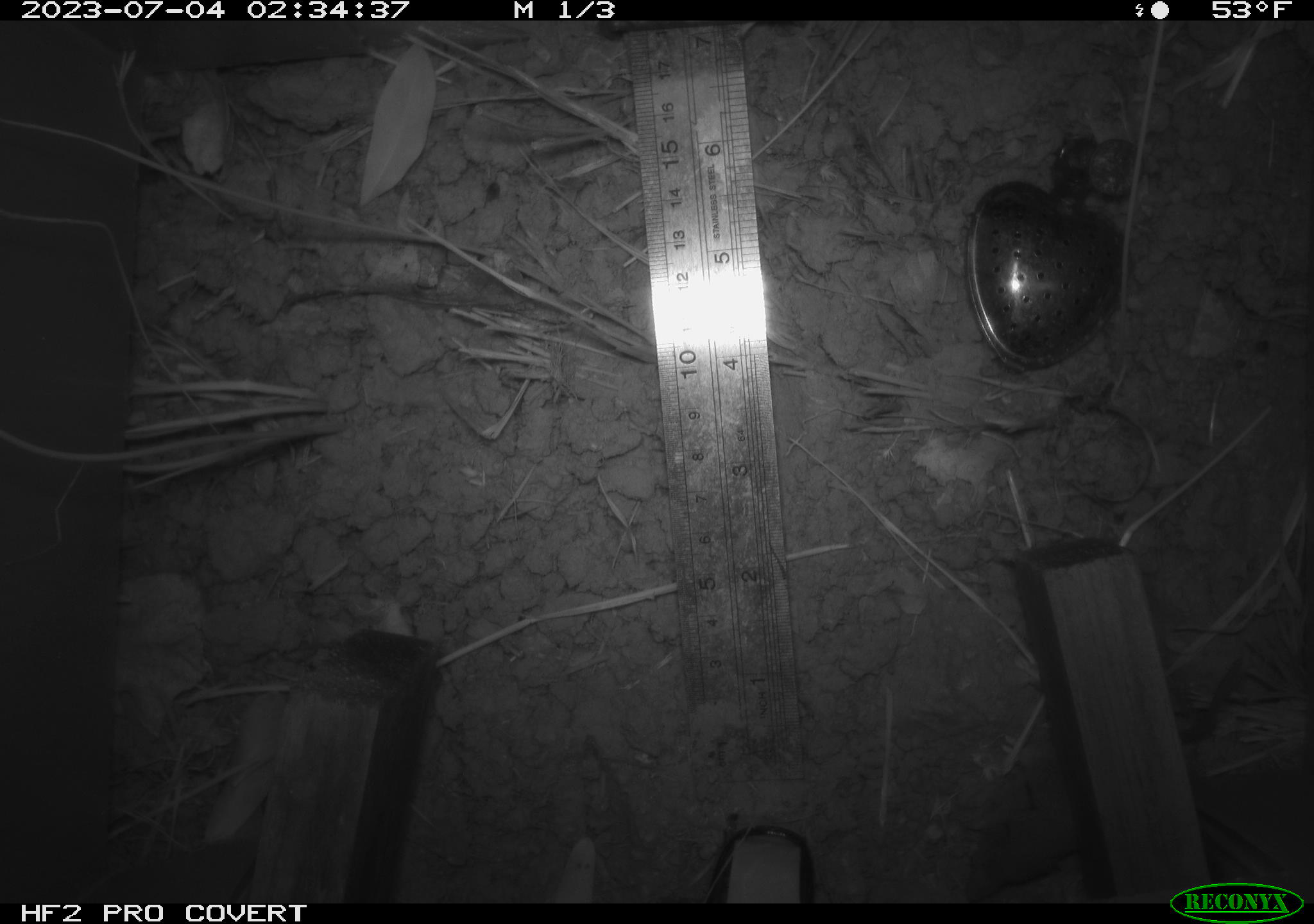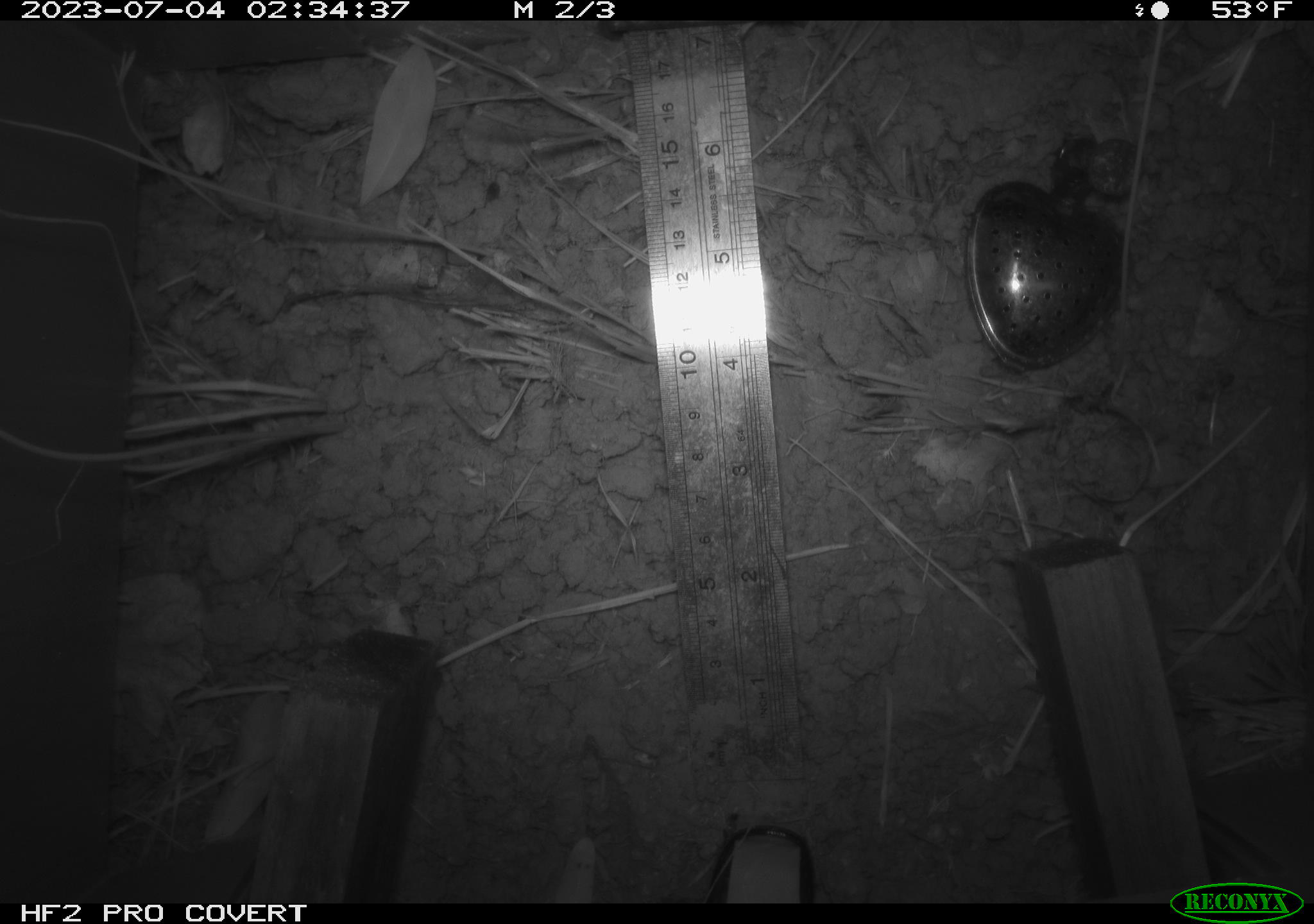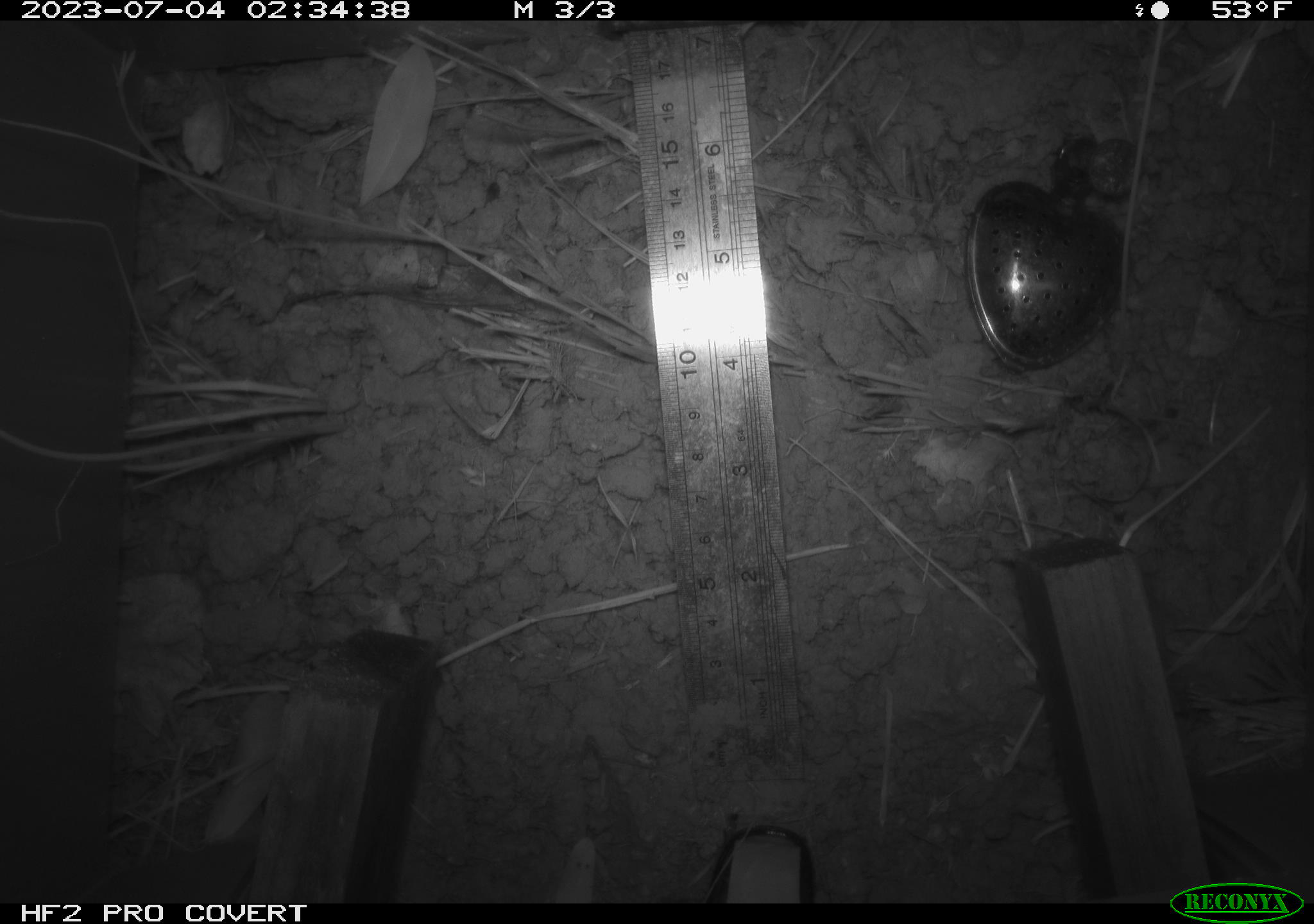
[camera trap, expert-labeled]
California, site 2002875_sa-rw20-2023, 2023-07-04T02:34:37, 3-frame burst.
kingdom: Animalia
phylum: Chordata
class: Mammalia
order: Eulipotyphla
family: Soricidae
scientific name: Soricidae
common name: shrews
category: soricidae family